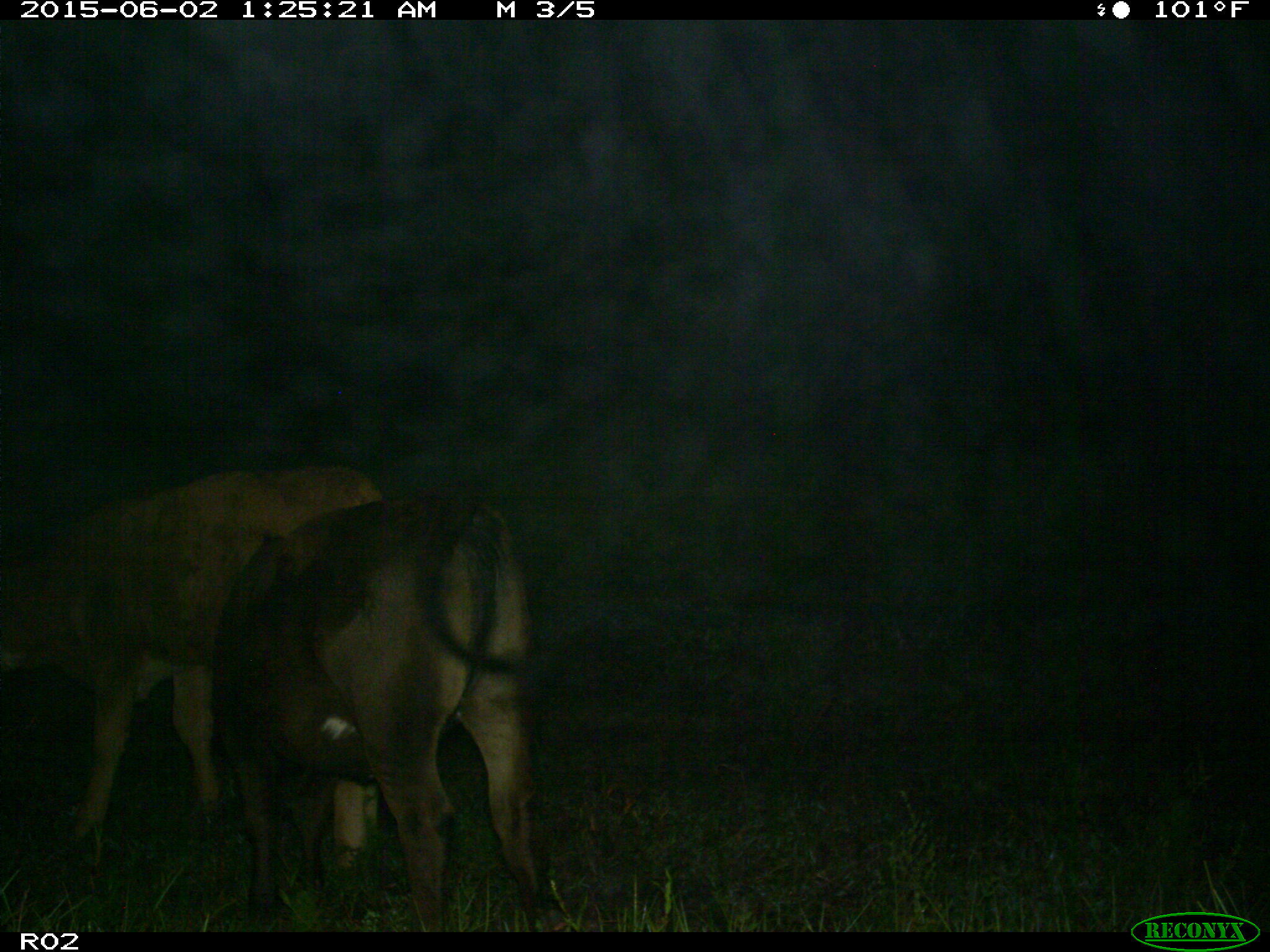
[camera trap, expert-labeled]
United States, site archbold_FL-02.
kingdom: Animalia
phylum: Chordata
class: Mammalia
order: Artiodactyla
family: Bovidae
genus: Bos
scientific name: Bos taurus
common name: domestic cow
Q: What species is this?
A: Bos taurus (domestic cow).